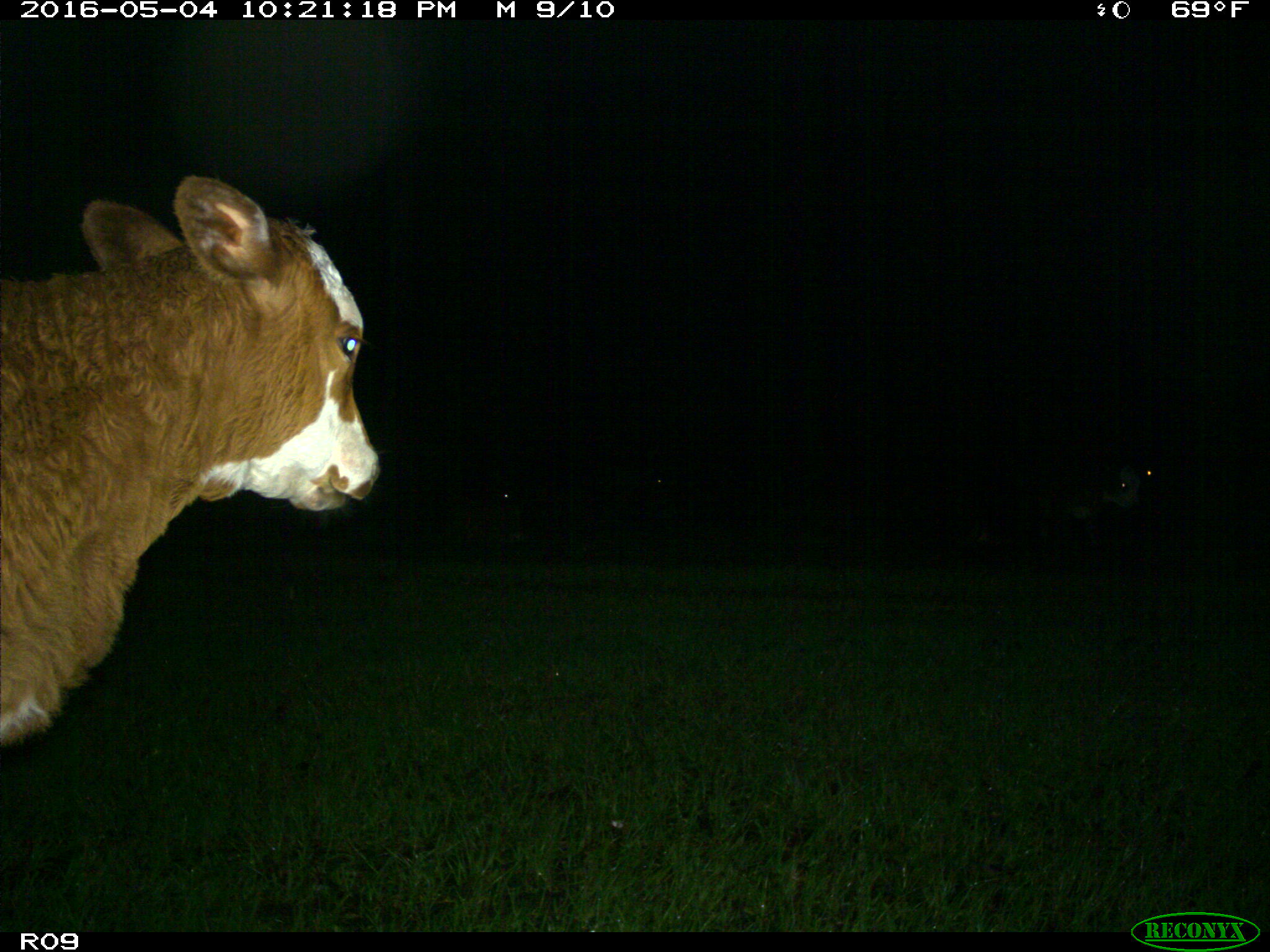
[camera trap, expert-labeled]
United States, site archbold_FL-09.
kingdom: Animalia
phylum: Chordata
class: Mammalia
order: Artiodactyla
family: Bovidae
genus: Bos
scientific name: Bos taurus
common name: domestic cow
Bos taurus (domestic cow).